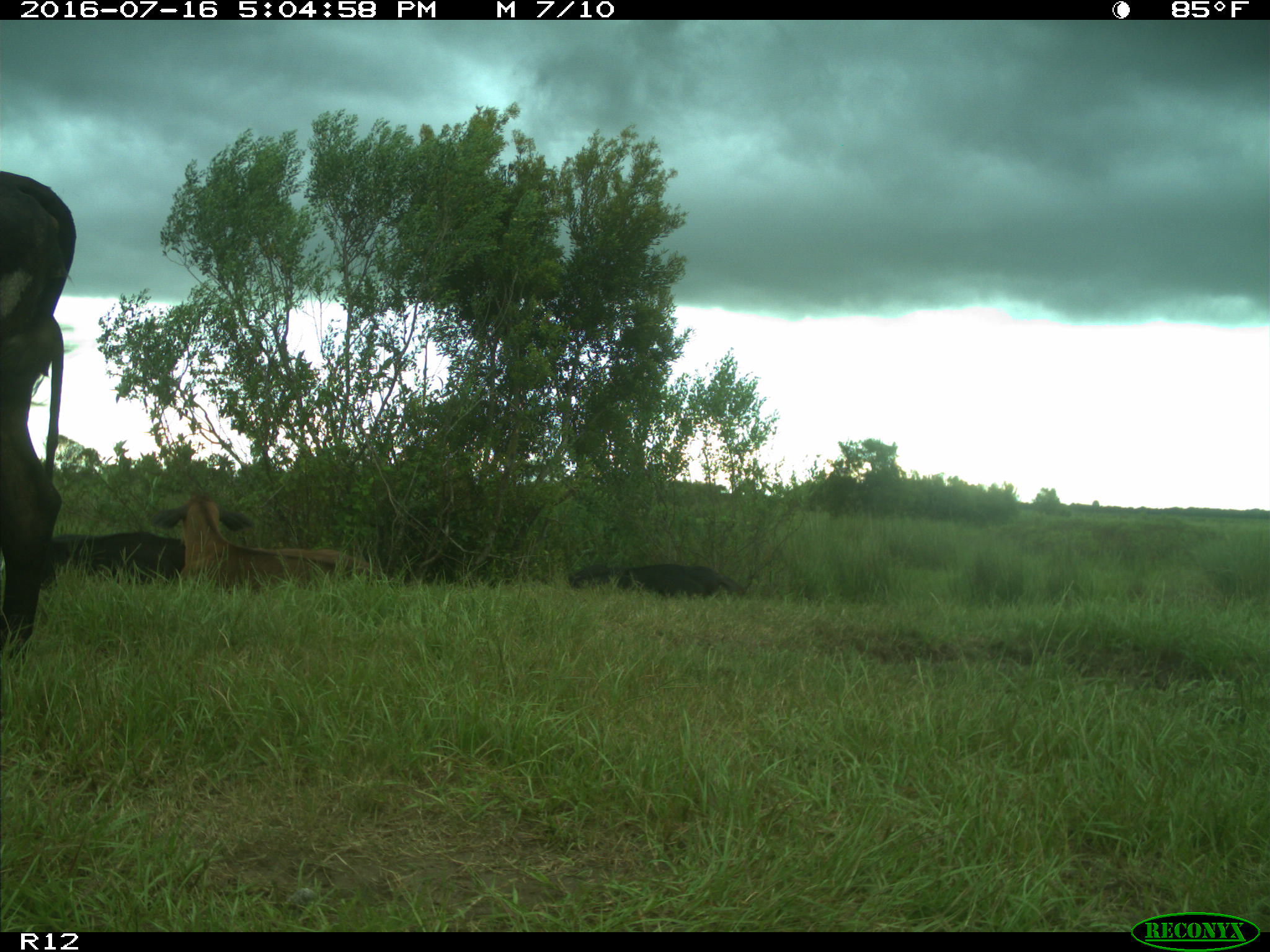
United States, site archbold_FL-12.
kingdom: Animalia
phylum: Chordata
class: Mammalia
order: Artiodactyla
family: Bovidae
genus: Bos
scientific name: Bos taurus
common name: domestic cow